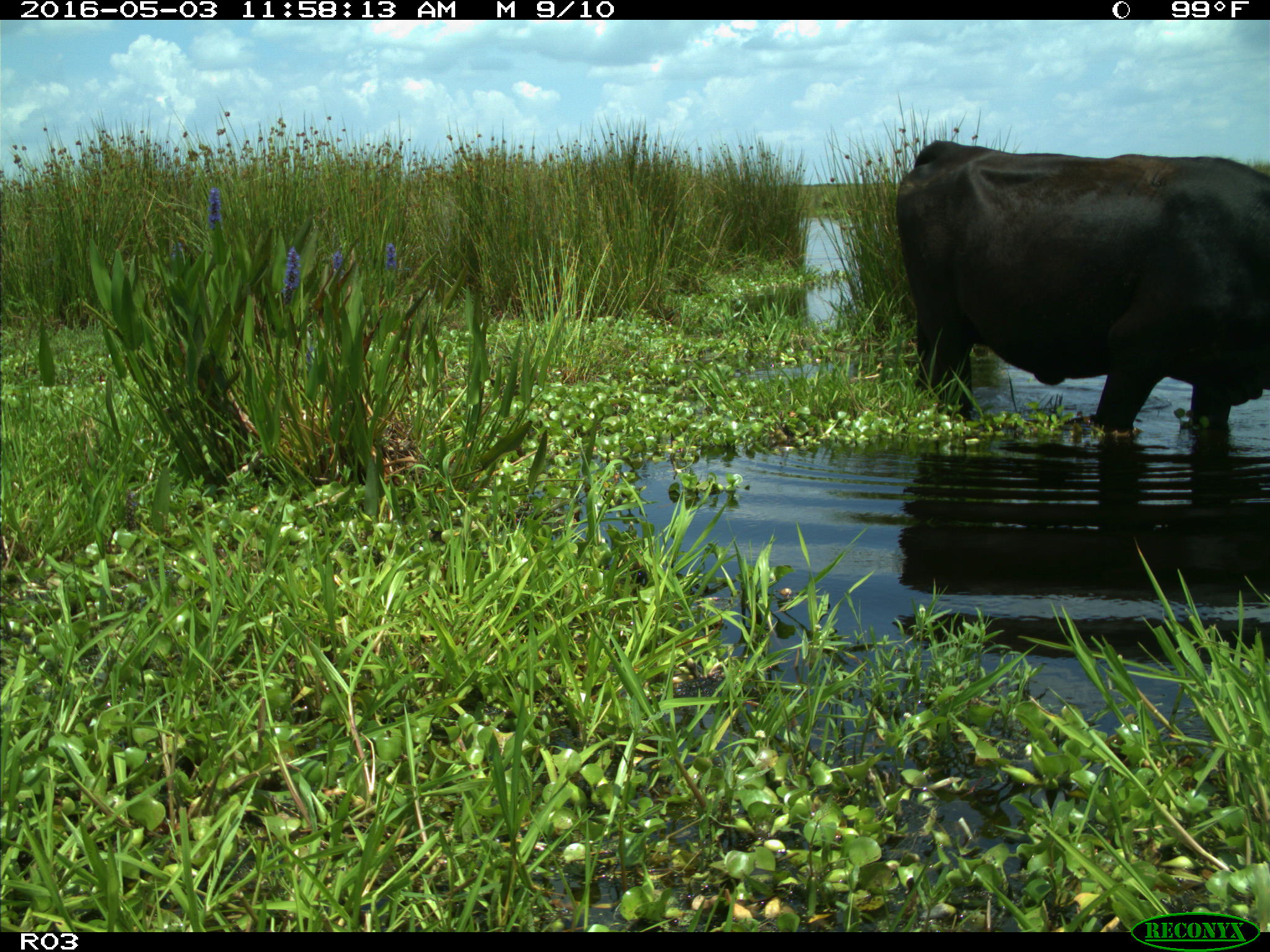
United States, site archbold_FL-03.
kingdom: Animalia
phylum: Chordata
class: Mammalia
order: Artiodactyla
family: Bovidae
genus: Bos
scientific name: Bos taurus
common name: domestic cow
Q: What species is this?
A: Bos taurus (domestic cow).